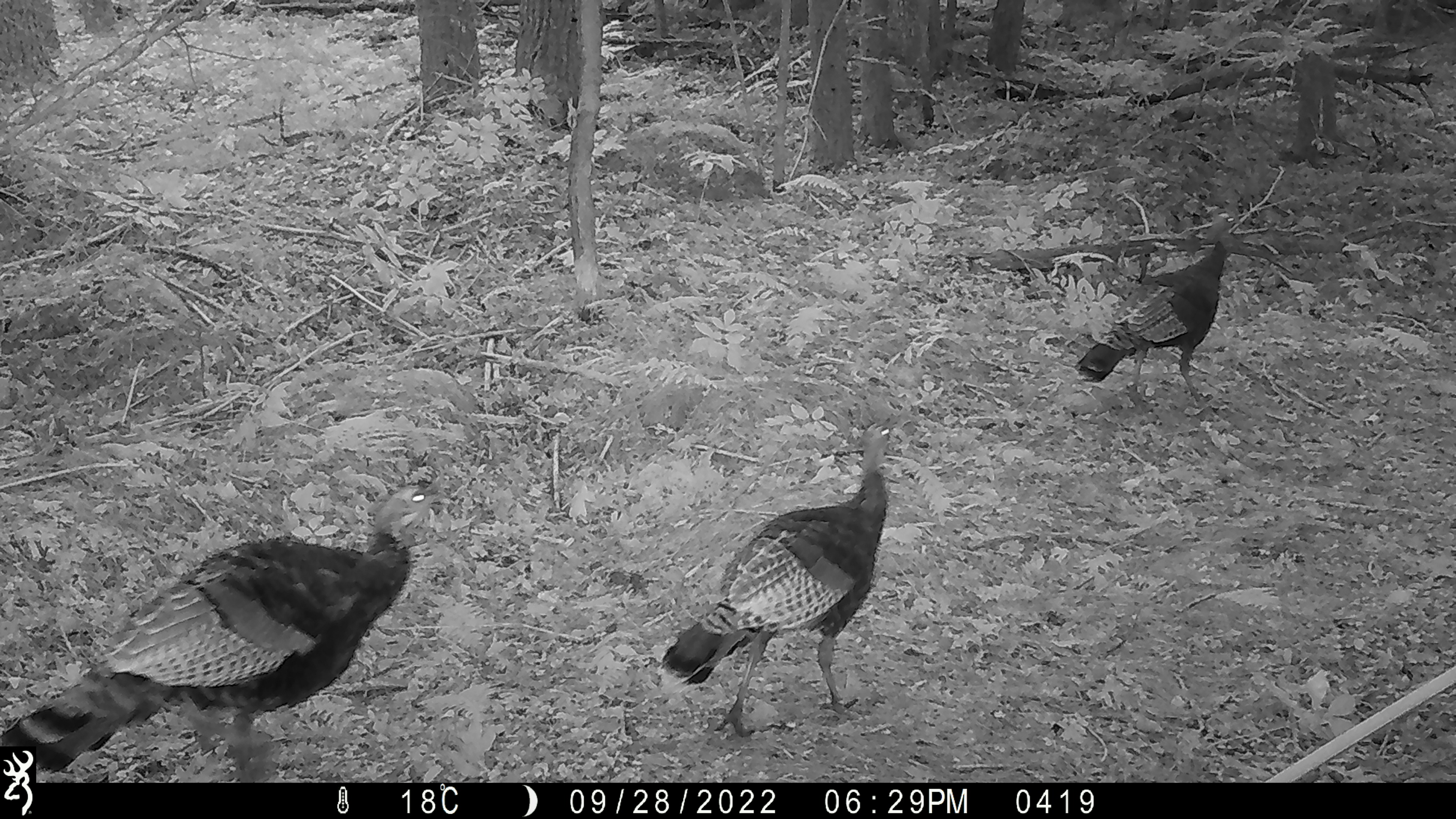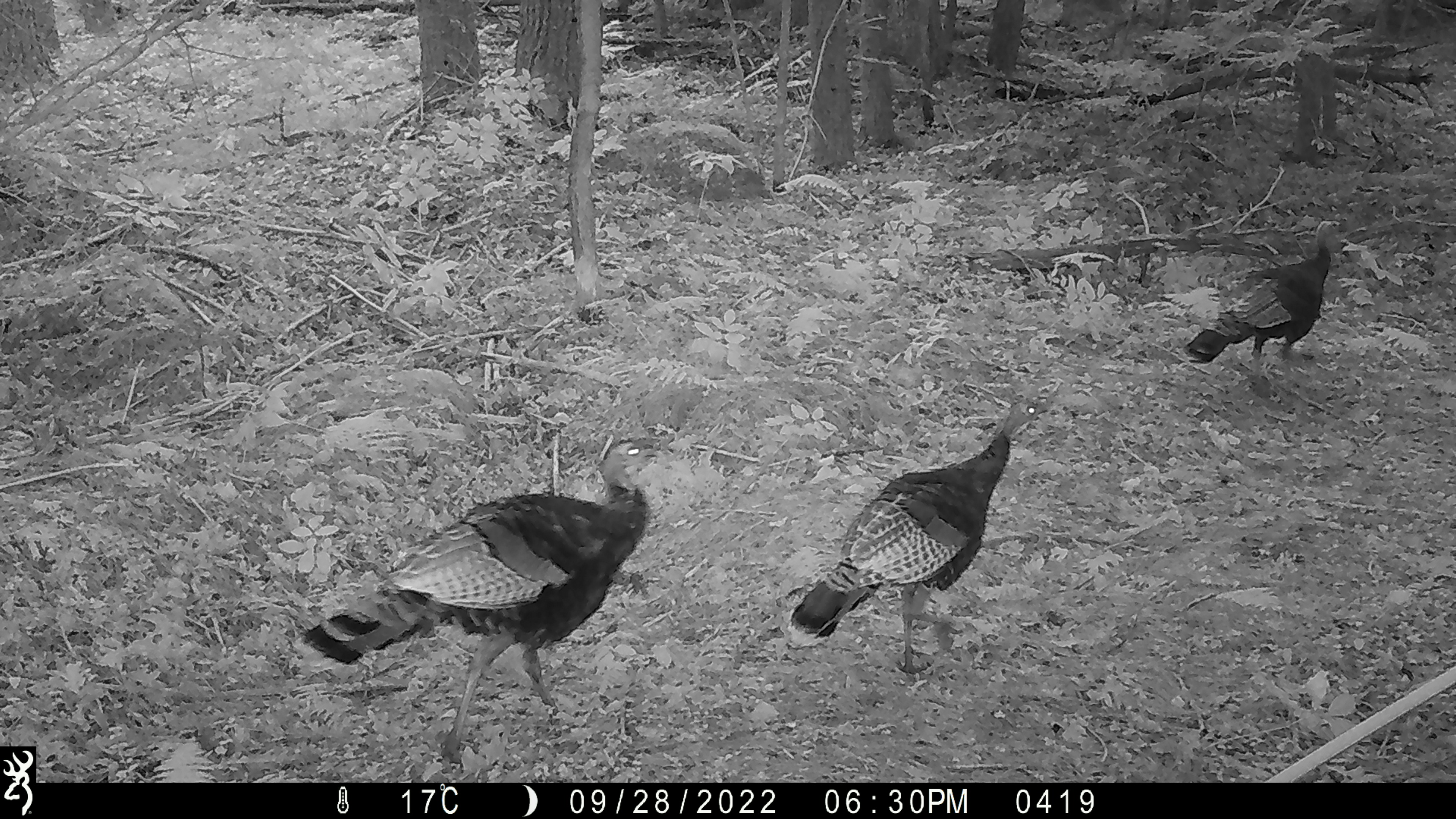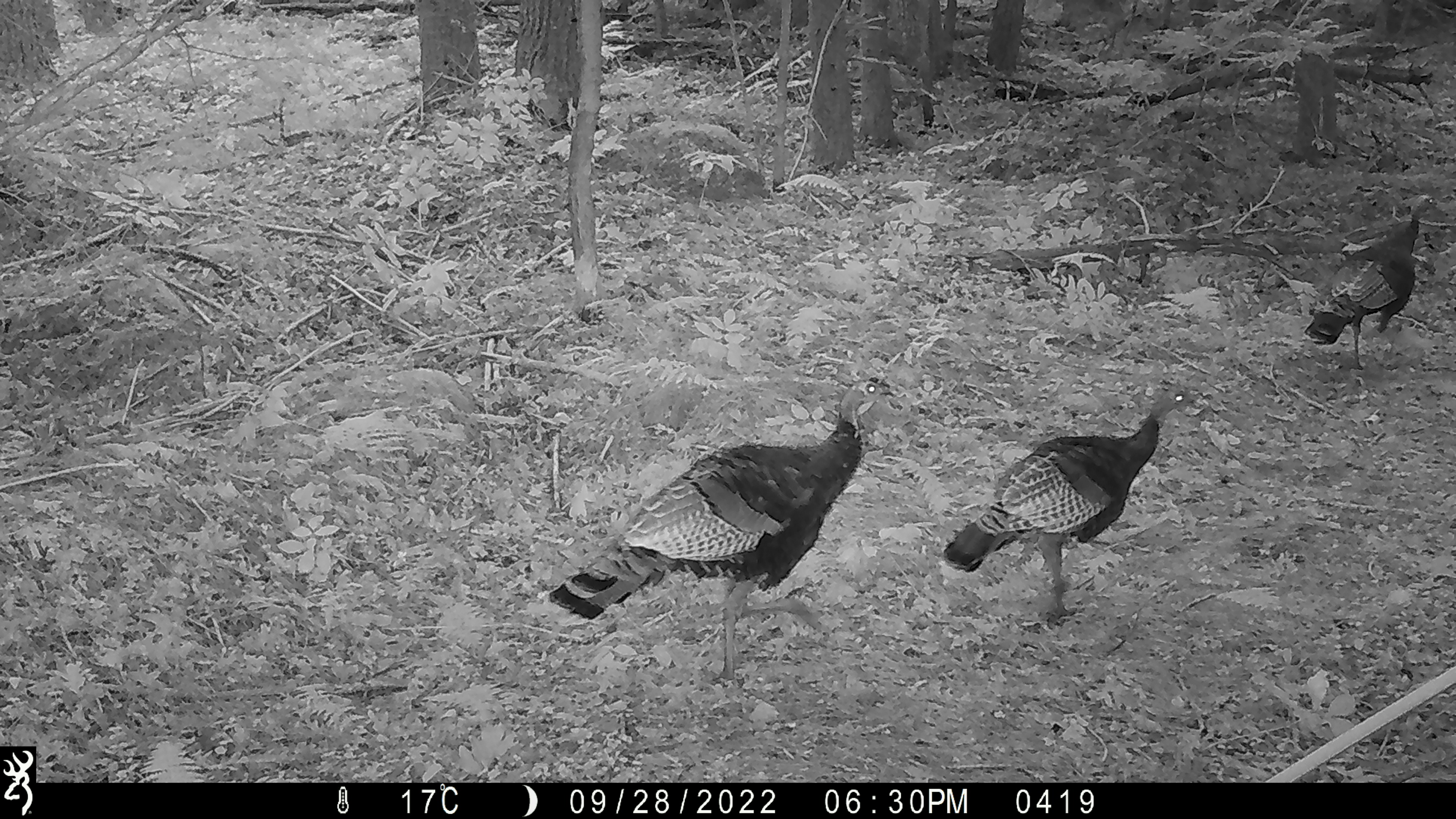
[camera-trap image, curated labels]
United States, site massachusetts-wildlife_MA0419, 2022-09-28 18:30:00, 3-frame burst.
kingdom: Animalia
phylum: Chordata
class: Aves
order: Galliformes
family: Phasianidae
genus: Meleagris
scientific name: Meleagris gallopavo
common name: wild turkey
Wild turkey (Meleagris gallopavo).